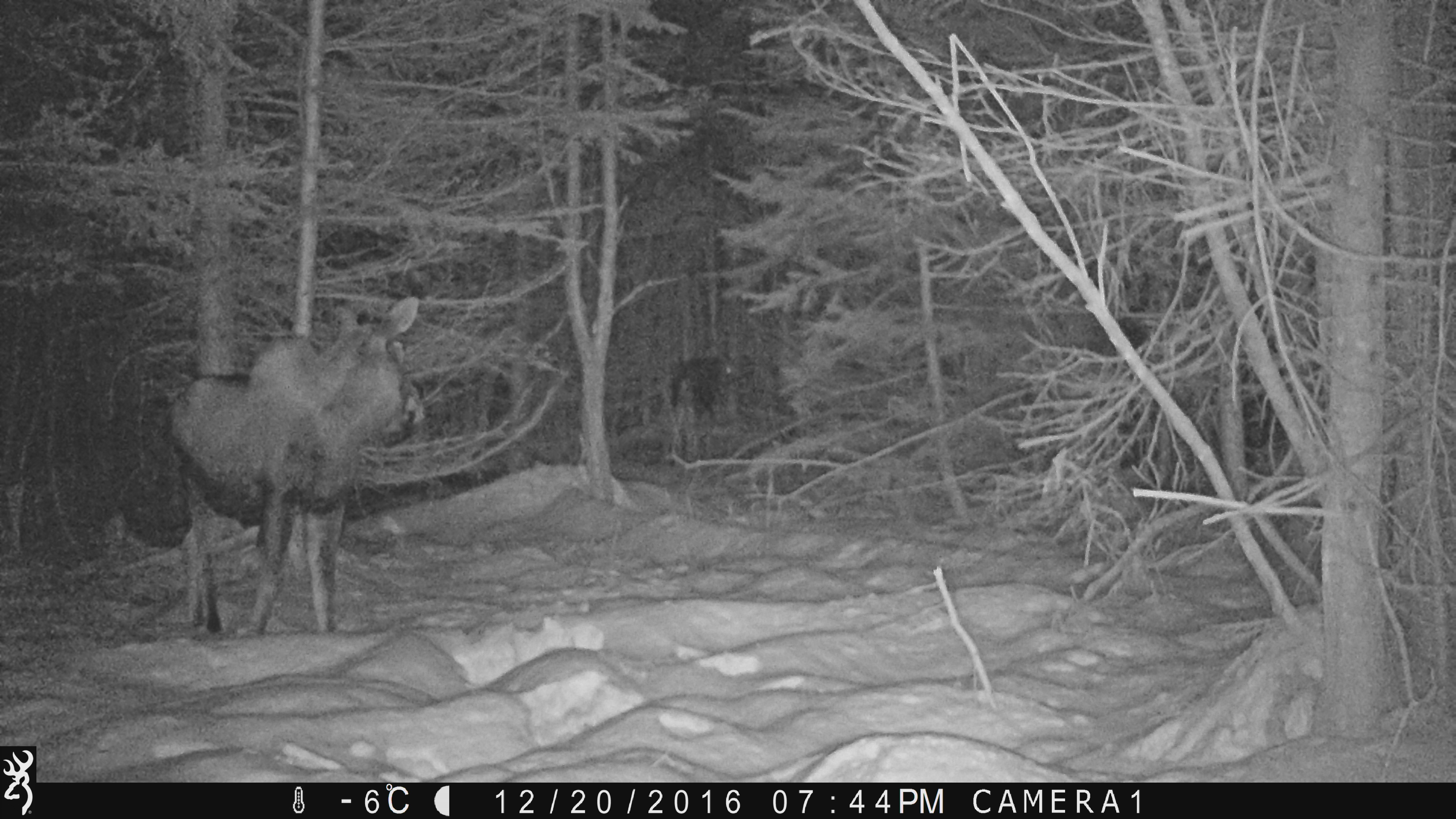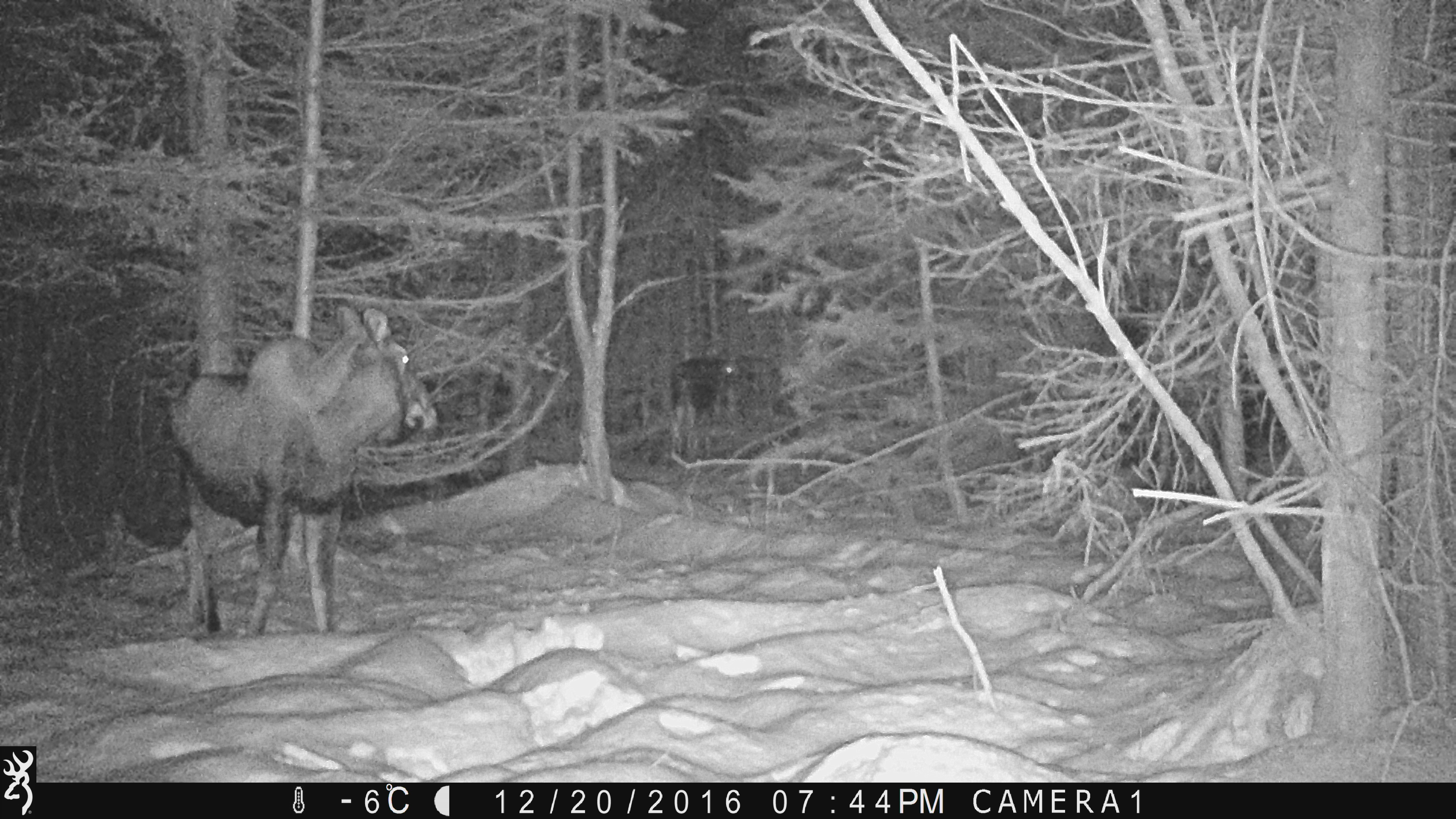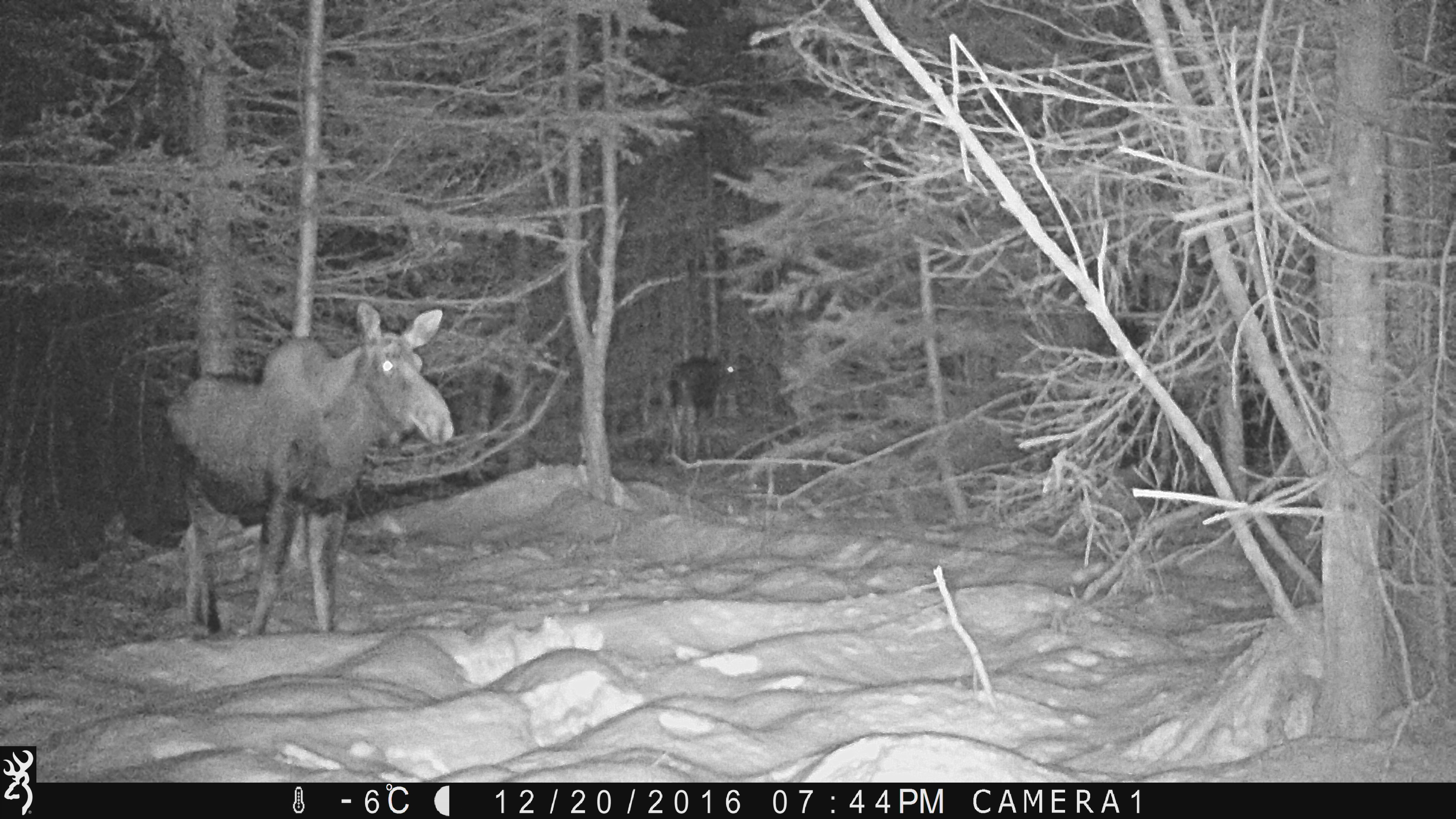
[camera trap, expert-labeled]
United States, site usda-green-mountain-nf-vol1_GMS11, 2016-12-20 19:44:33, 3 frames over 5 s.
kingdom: Animalia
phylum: Chordata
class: Mammalia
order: Artiodactyla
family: Cervidae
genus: Alces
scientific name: Alces alces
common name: moose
Moose (Alces alces).